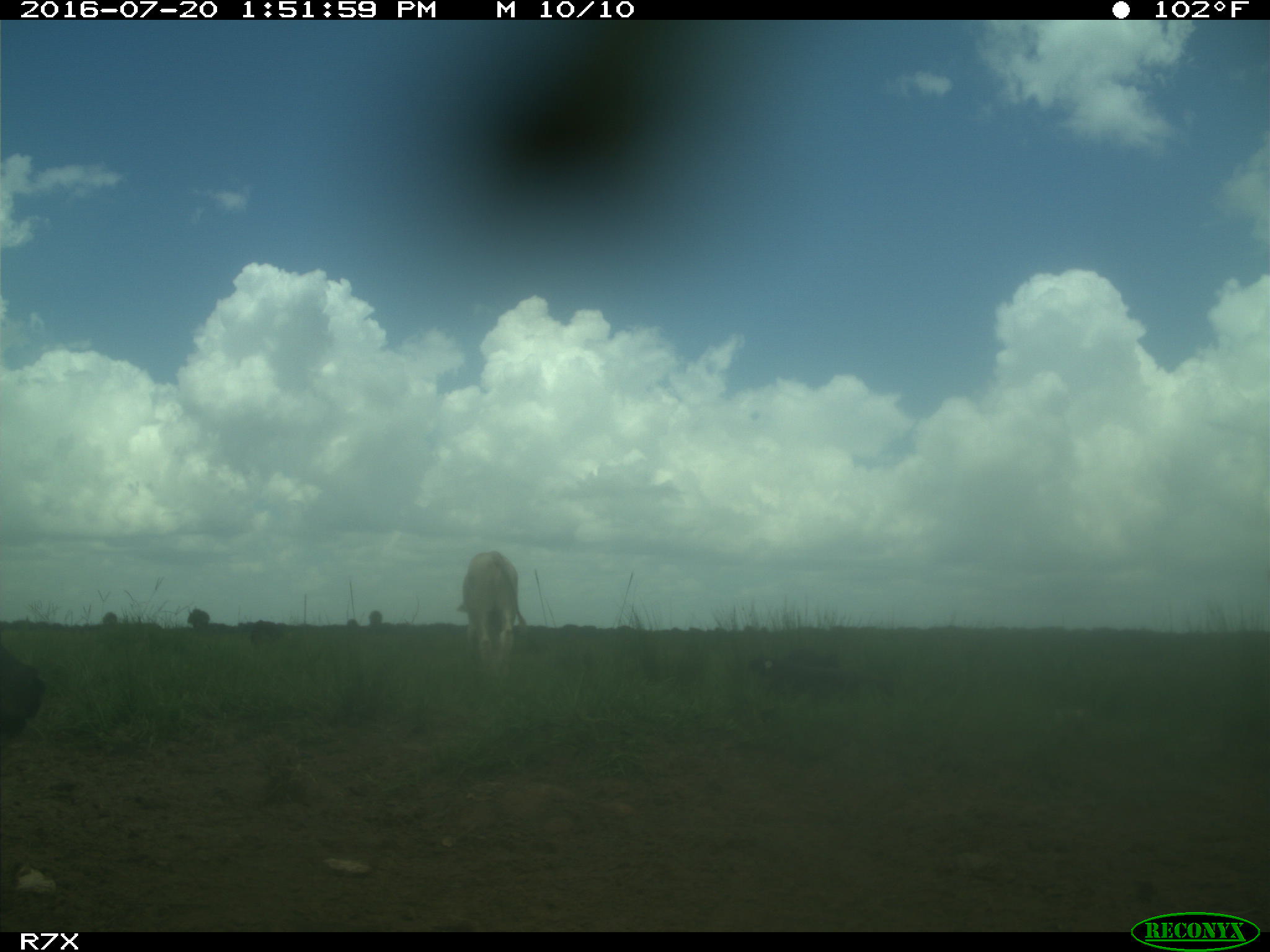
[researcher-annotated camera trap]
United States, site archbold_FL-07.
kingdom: Animalia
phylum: Chordata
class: Mammalia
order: Artiodactyla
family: Bovidae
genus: Bos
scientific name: Bos taurus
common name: domestic cow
Bos taurus (domestic cow).